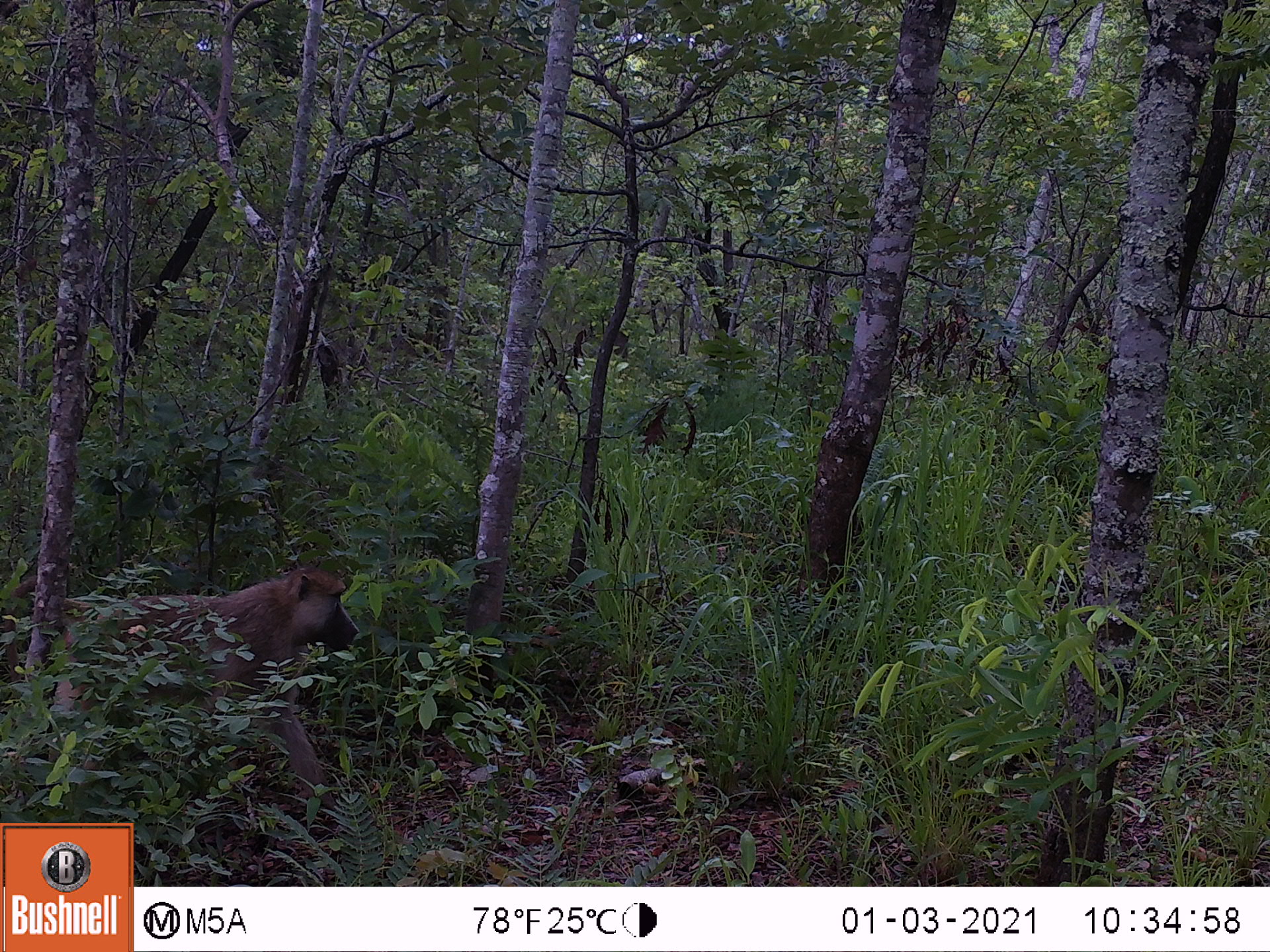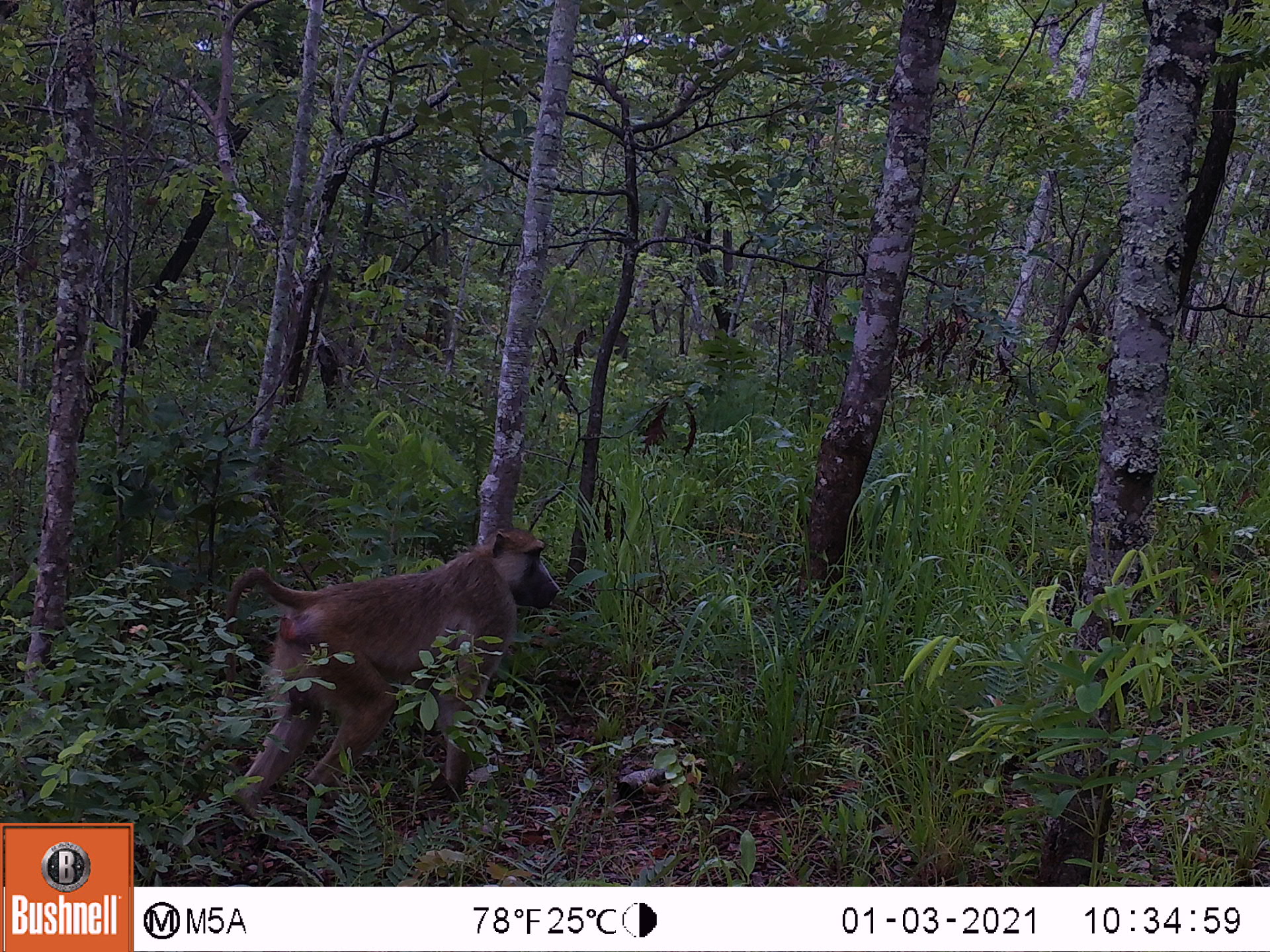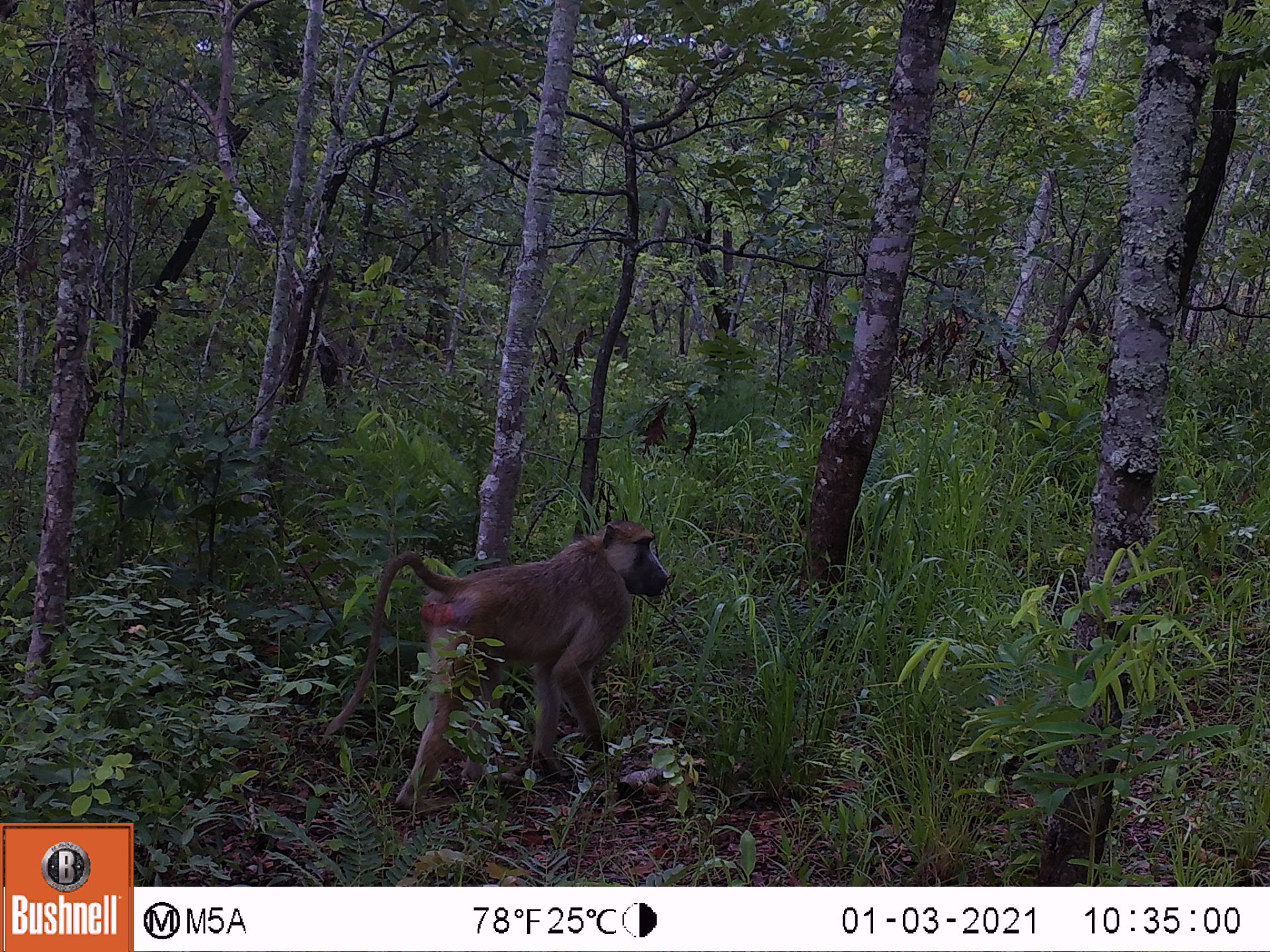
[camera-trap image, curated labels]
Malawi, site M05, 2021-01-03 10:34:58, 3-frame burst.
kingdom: Animalia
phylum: Chordata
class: Mammalia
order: Primates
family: Cercopithecidae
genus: Papio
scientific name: Papio cynocephalus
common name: yellow baboon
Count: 1.